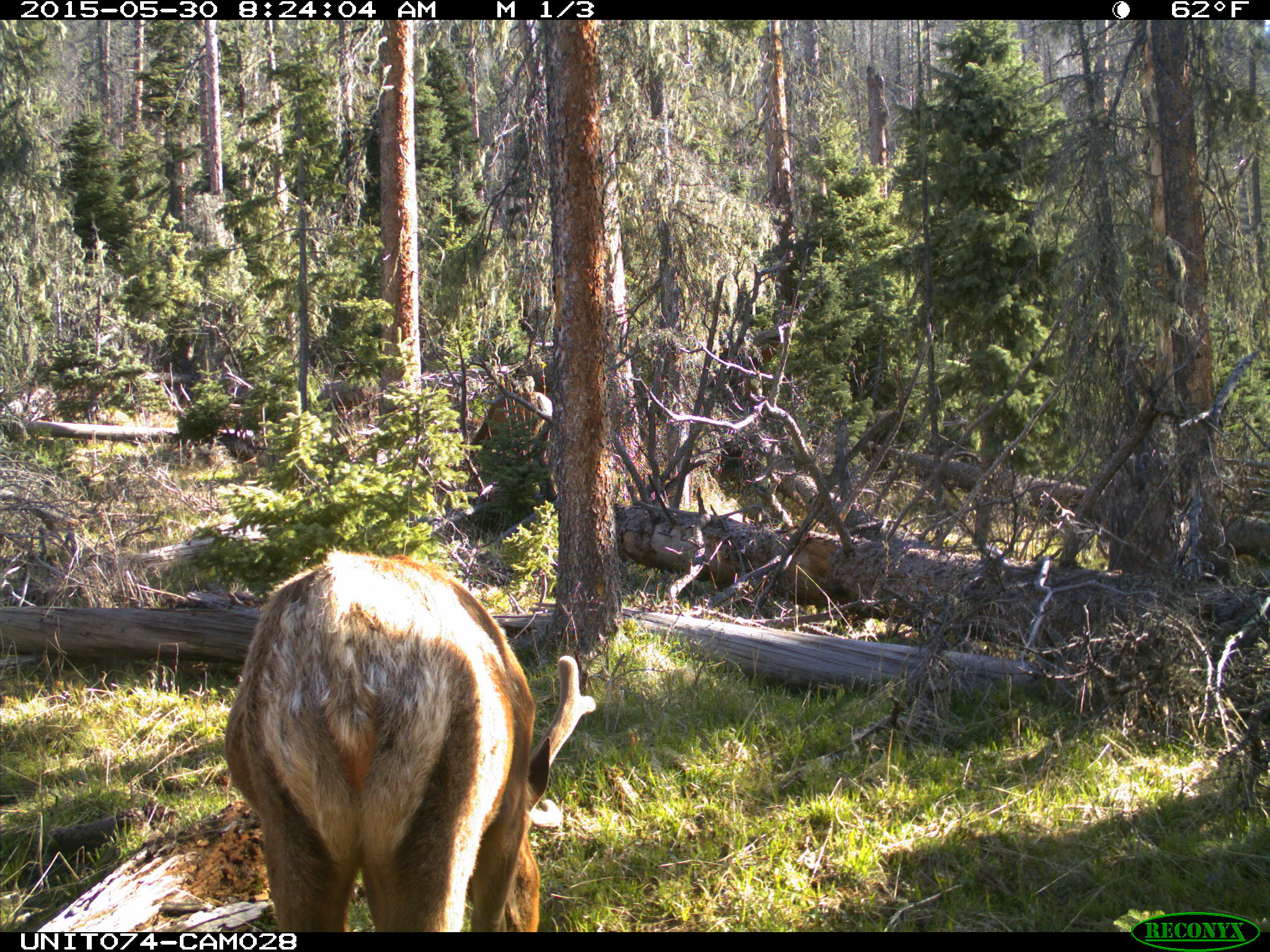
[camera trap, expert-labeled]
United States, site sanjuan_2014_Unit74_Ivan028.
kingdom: Animalia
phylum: Chordata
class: Mammalia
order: Artiodactyla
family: Cervidae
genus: Cervus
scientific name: Cervus elaphus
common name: red deer